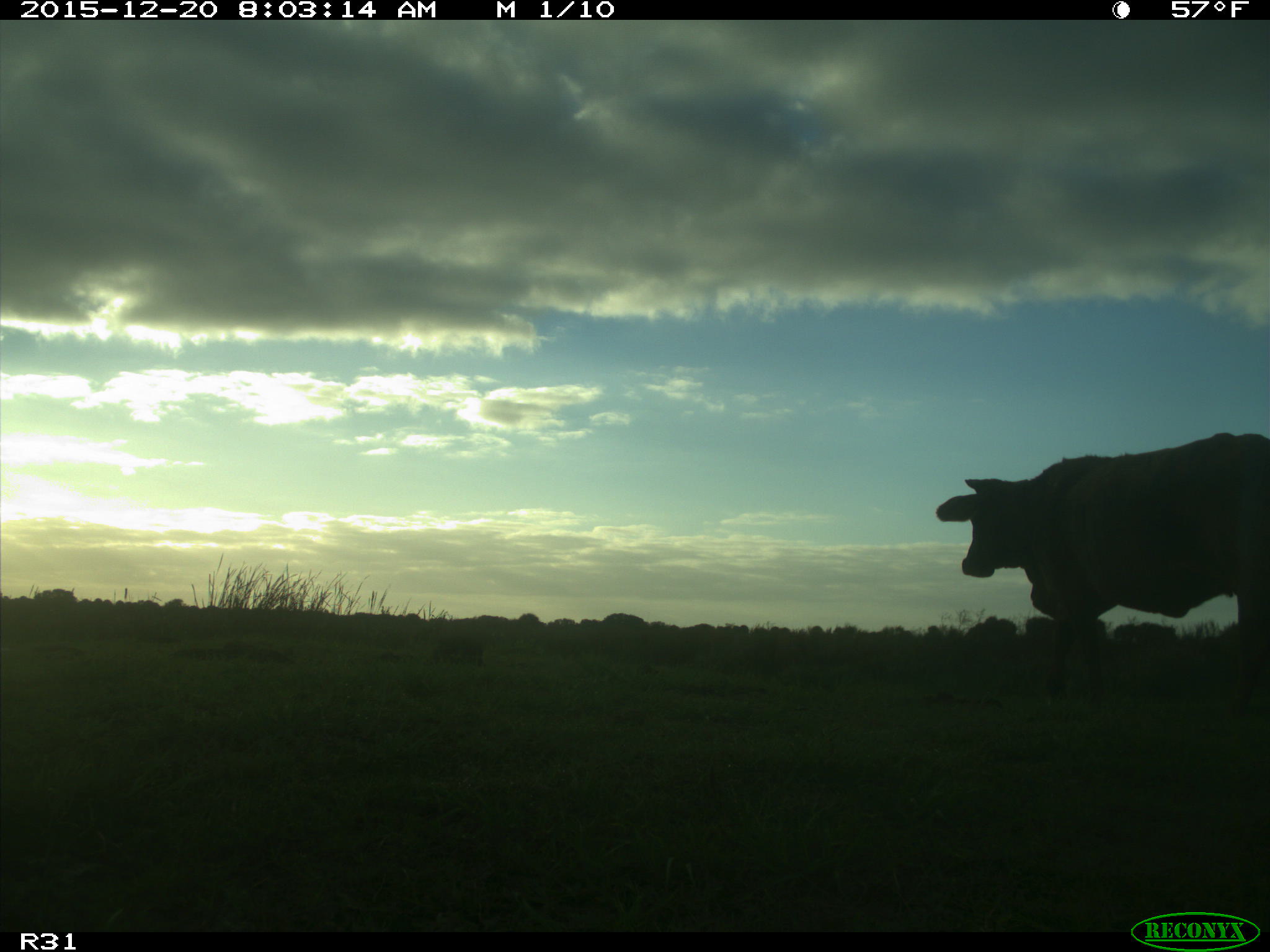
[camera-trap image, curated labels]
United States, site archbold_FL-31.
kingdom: Animalia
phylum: Chordata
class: Mammalia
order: Artiodactyla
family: Bovidae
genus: Bos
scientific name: Bos taurus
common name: domestic cow